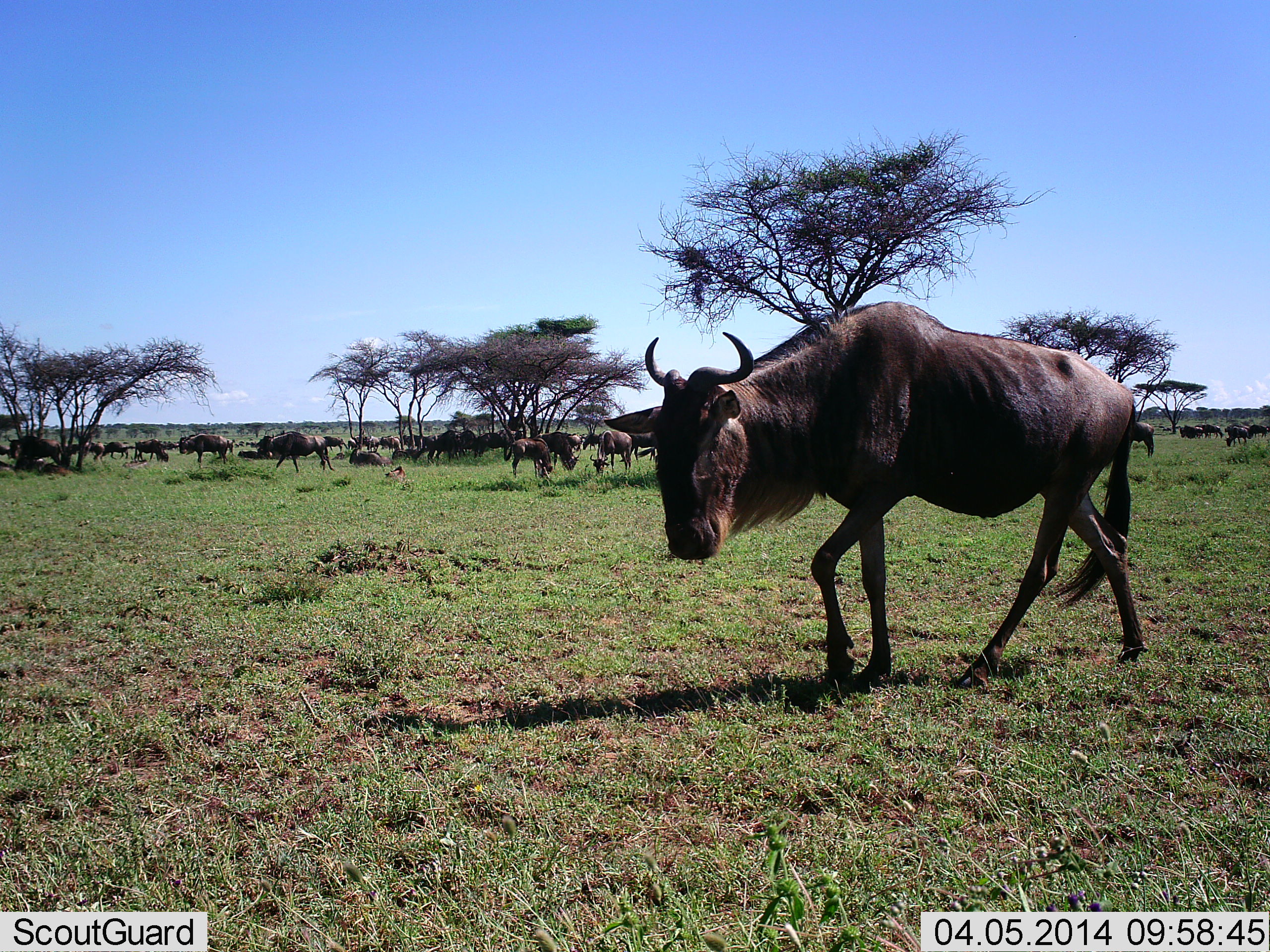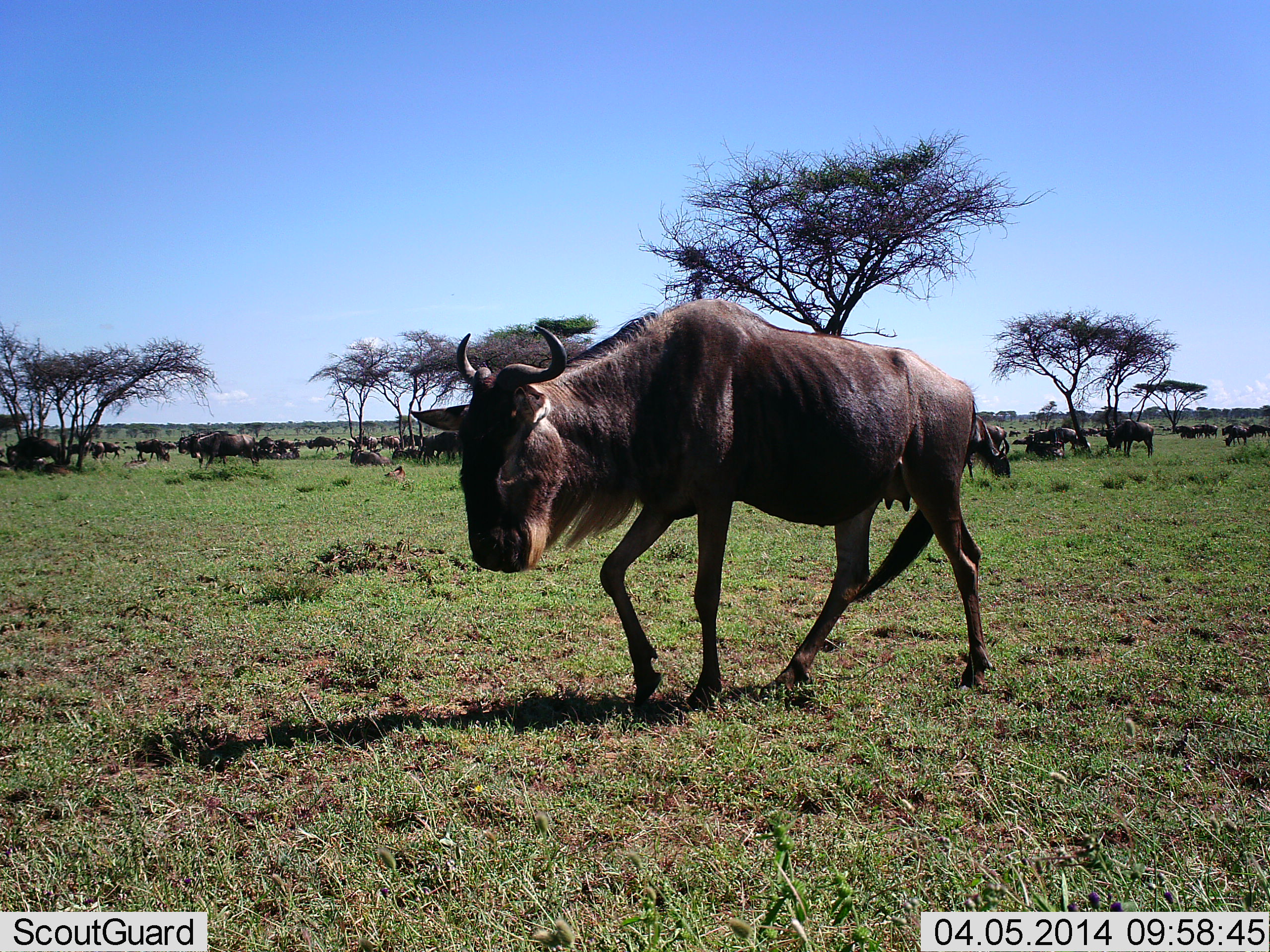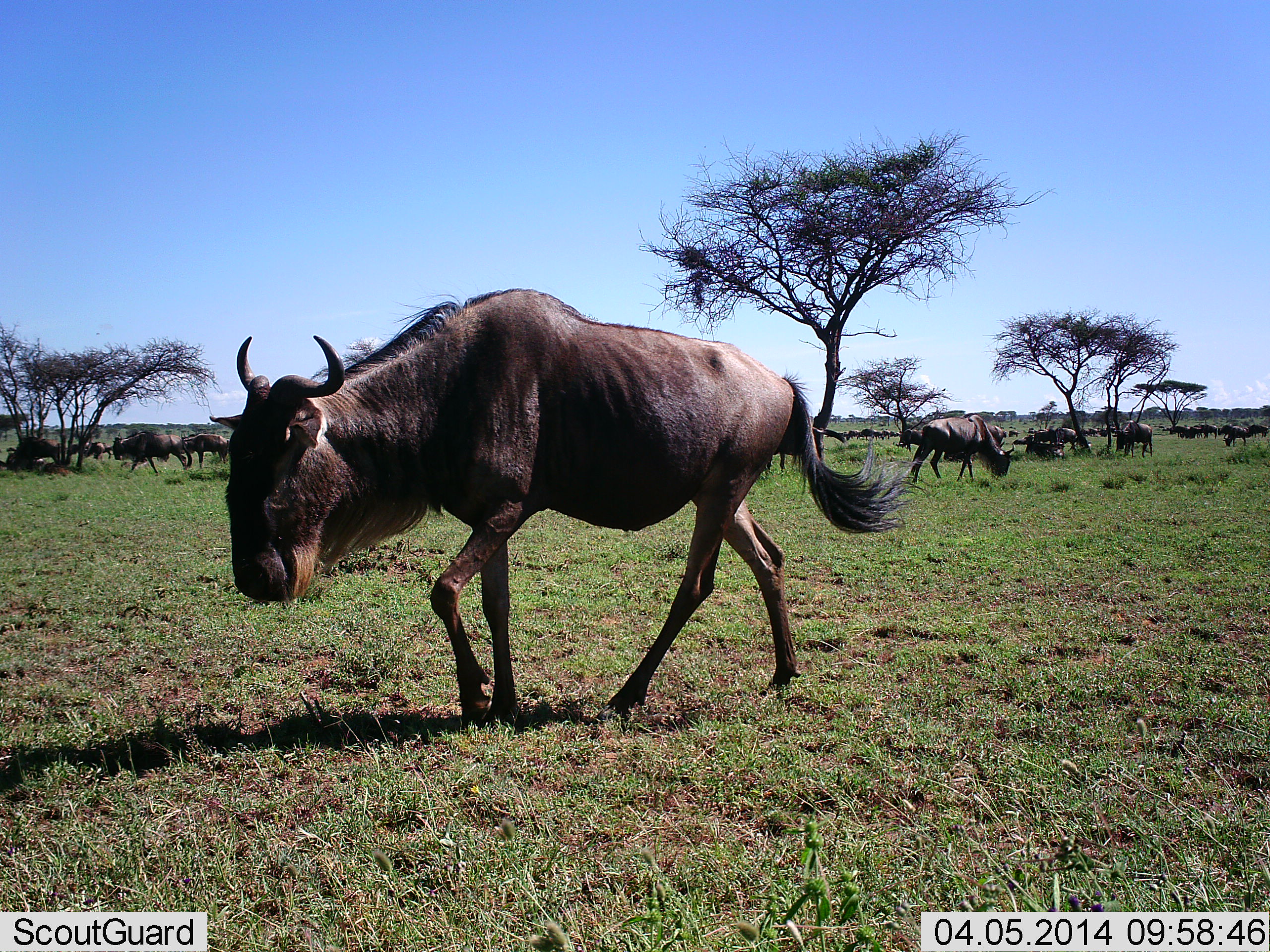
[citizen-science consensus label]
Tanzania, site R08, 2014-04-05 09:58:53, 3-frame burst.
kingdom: Animalia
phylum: Chordata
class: Mammalia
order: Artiodactyla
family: Bovidae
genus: Connochaetes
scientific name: Connochaetes taurinus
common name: blue wildebeest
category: wildebeest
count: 11-50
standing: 40%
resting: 20%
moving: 100%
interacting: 10%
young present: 10%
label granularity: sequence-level